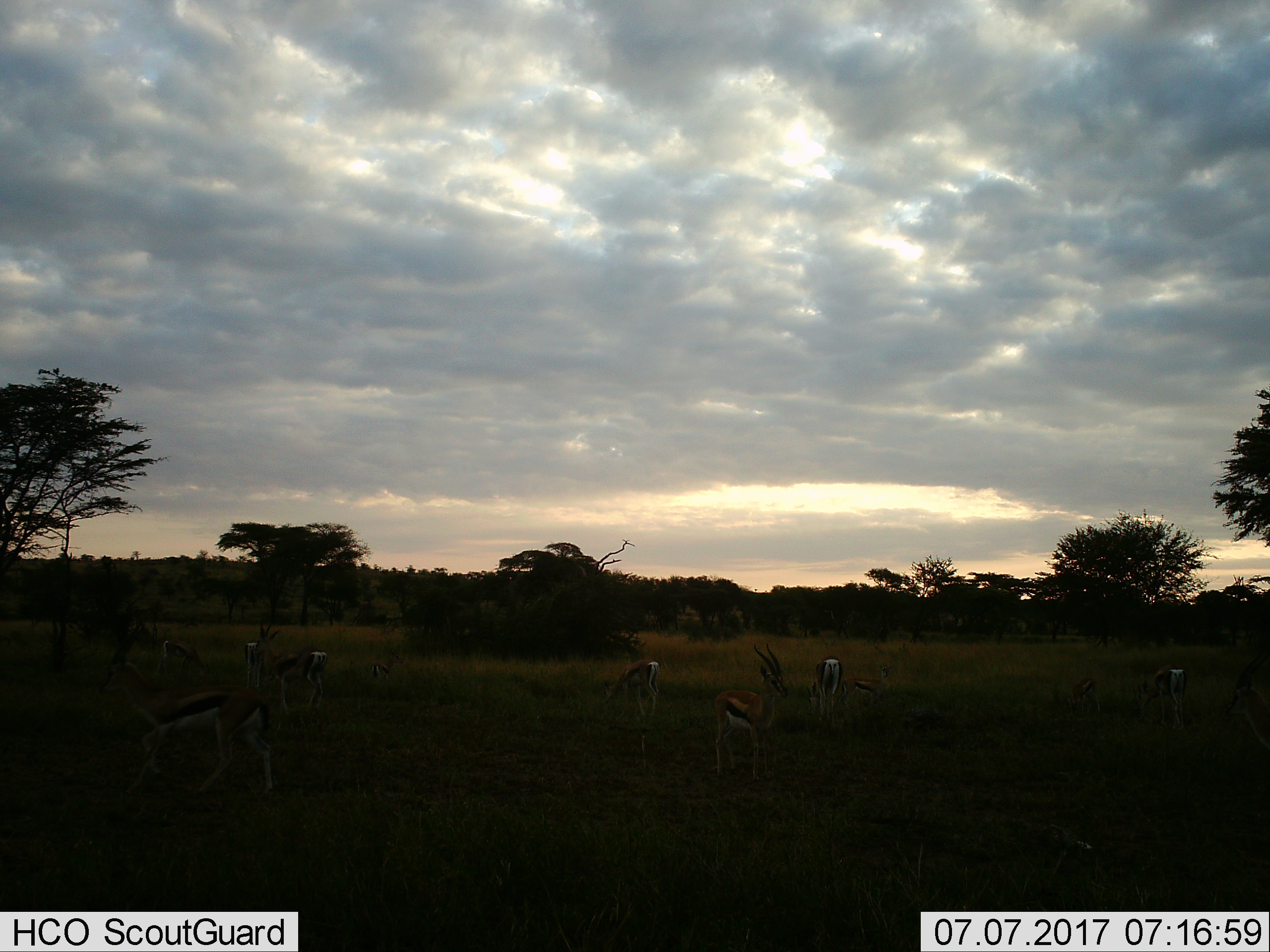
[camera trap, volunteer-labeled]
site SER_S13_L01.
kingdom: Animalia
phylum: Chordata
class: Mammalia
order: Artiodactyla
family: Bovidae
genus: Eudorcas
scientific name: Eudorcas thomsonii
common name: thomson's gazelle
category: gazellethomsons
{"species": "gazellethomsons (thomson's gazelle) (Eudorcas thomsonii)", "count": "11-50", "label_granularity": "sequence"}